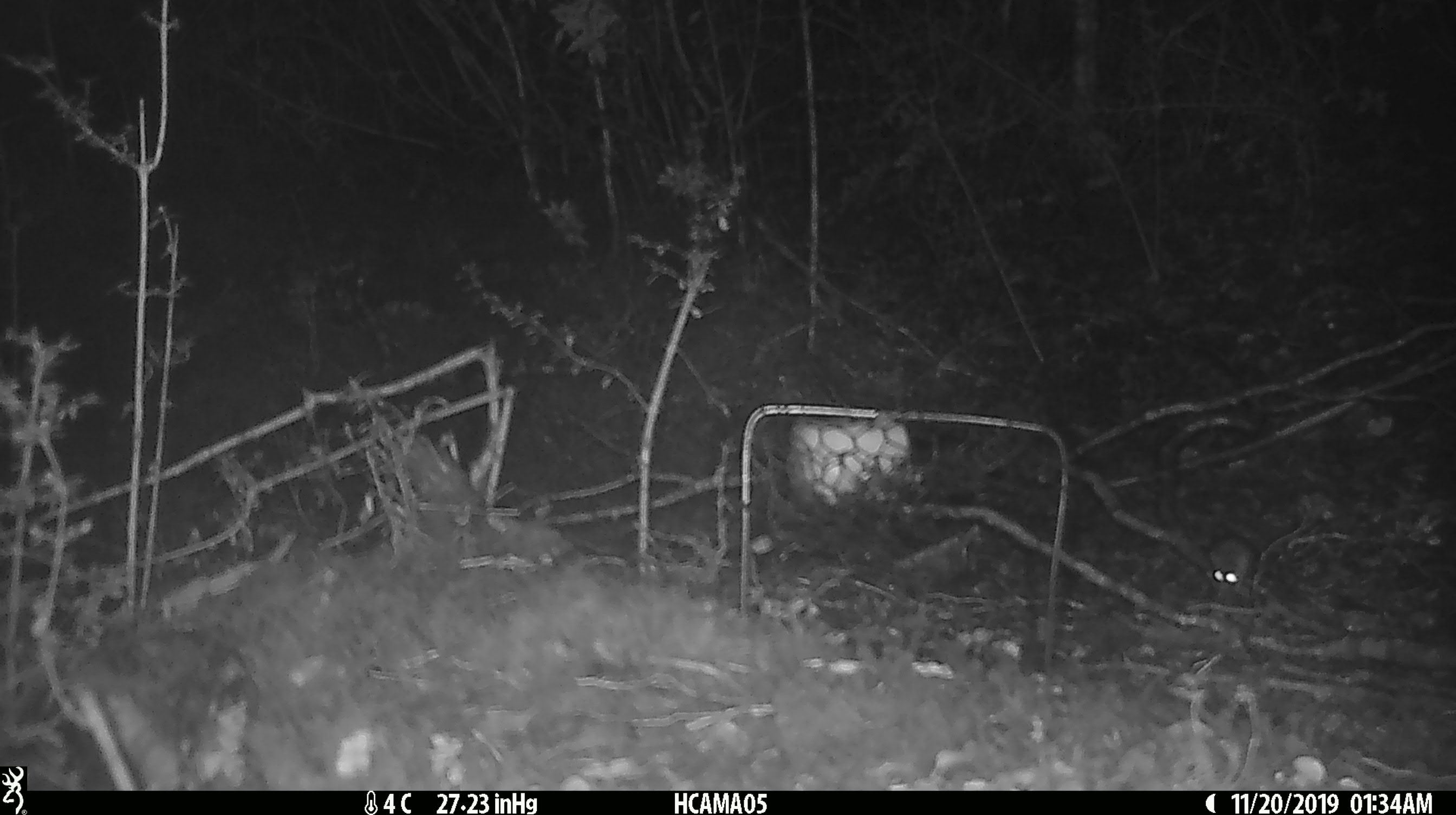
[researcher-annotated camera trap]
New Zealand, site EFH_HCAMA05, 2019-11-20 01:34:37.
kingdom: Animalia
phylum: Chordata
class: Mammalia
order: Rodentia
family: Muridae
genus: Mus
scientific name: Mus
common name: mouse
Mouse (Mus).